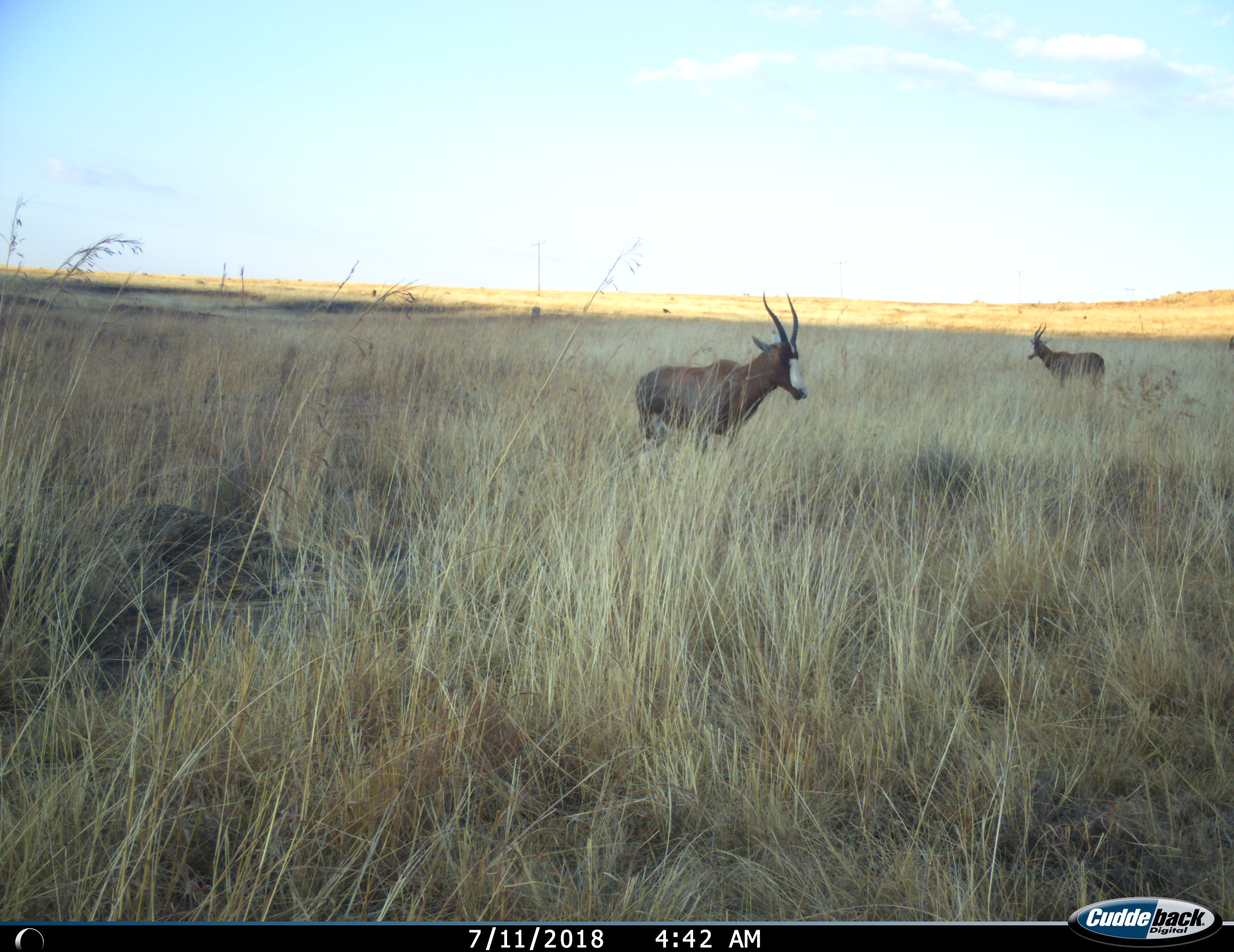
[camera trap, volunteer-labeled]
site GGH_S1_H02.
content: unidentified animal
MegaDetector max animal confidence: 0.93